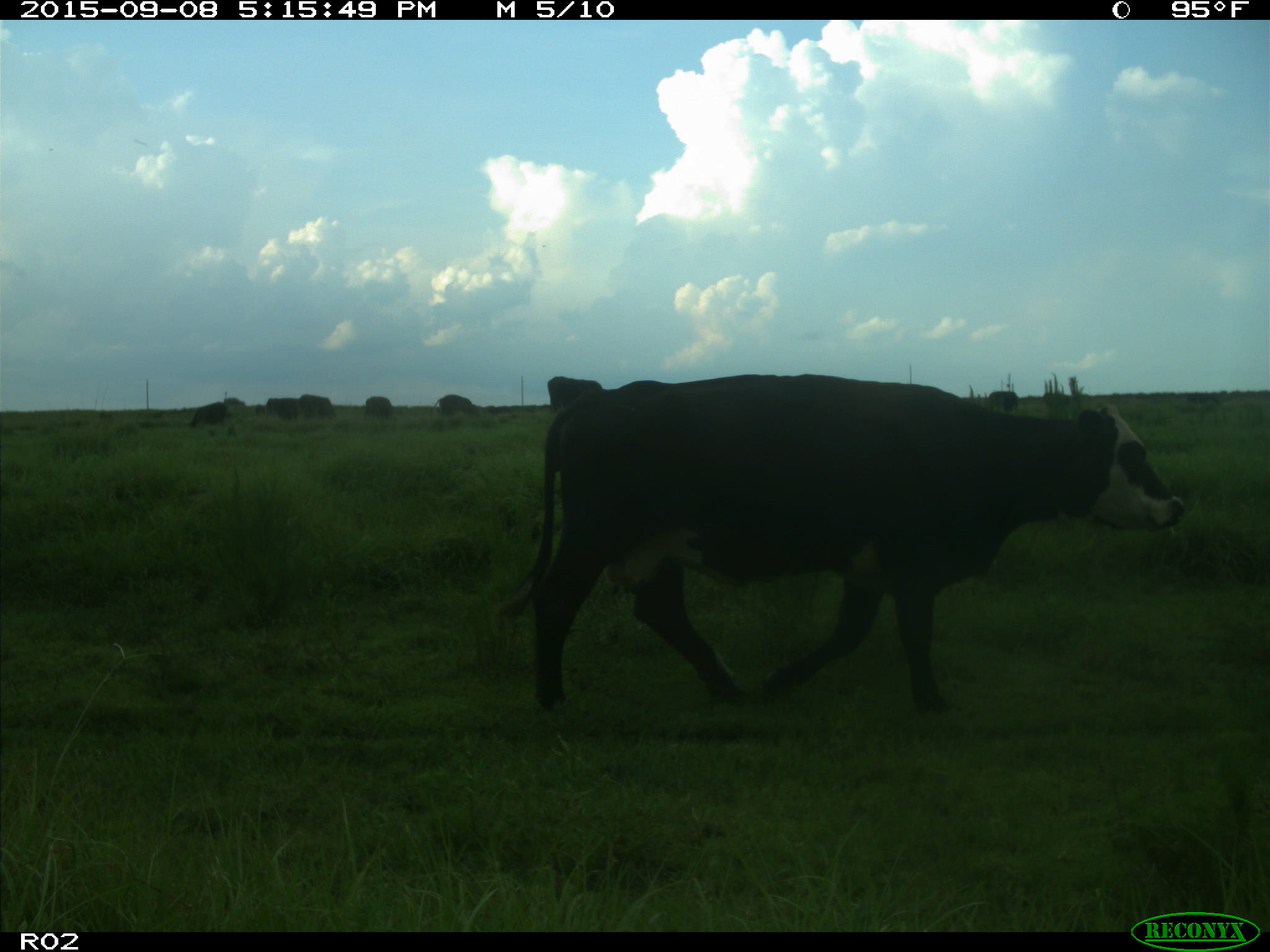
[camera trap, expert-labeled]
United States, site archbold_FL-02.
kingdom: Animalia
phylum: Chordata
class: Mammalia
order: Artiodactyla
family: Bovidae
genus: Bos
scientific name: Bos taurus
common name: domestic cow